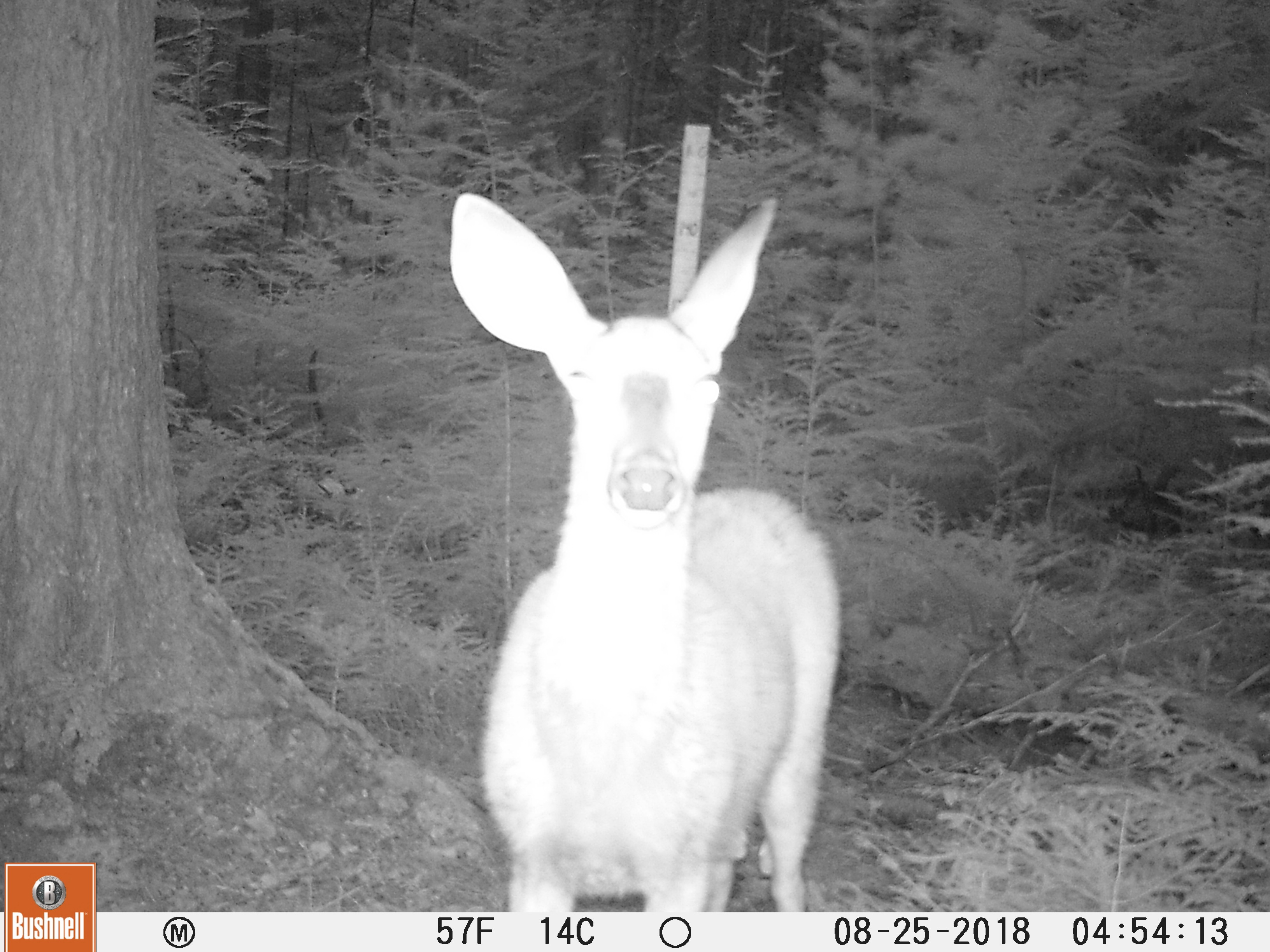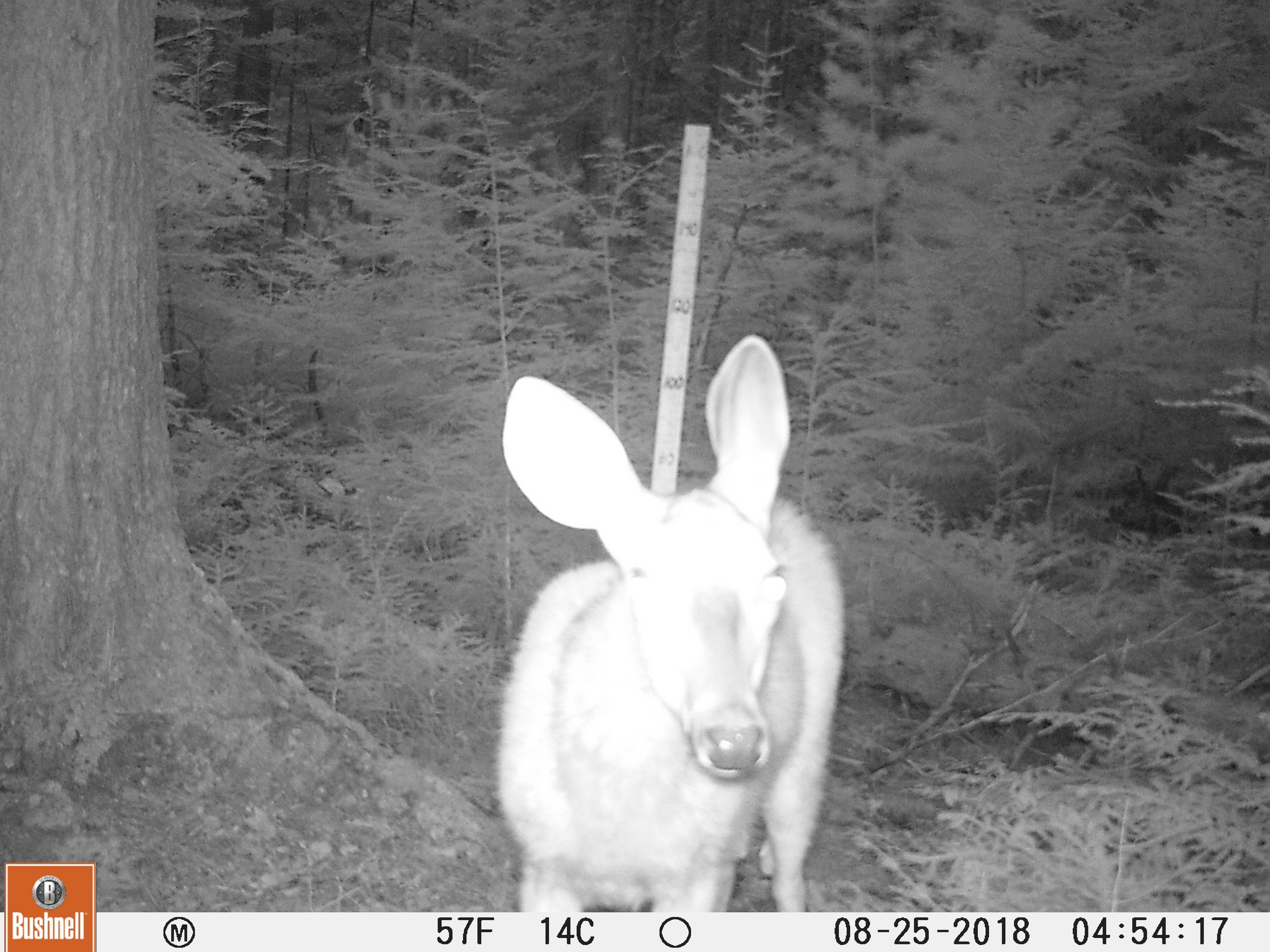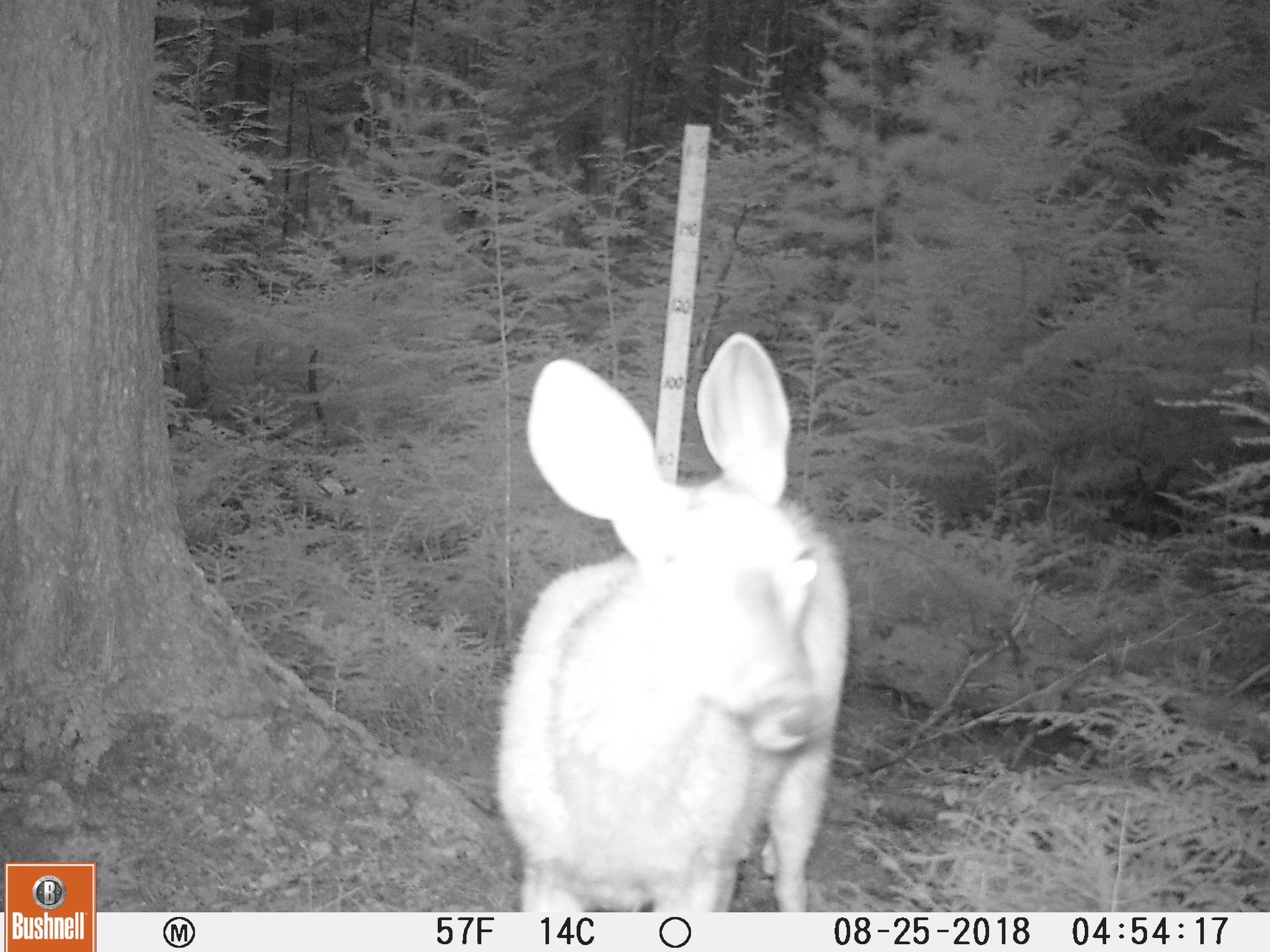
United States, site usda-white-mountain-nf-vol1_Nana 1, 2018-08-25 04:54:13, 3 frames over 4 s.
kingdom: Animalia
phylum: Chordata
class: Mammalia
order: Artiodactyla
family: Cervidae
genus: Odocoileus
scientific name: Odocoileus virginianus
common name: white-tailed deer